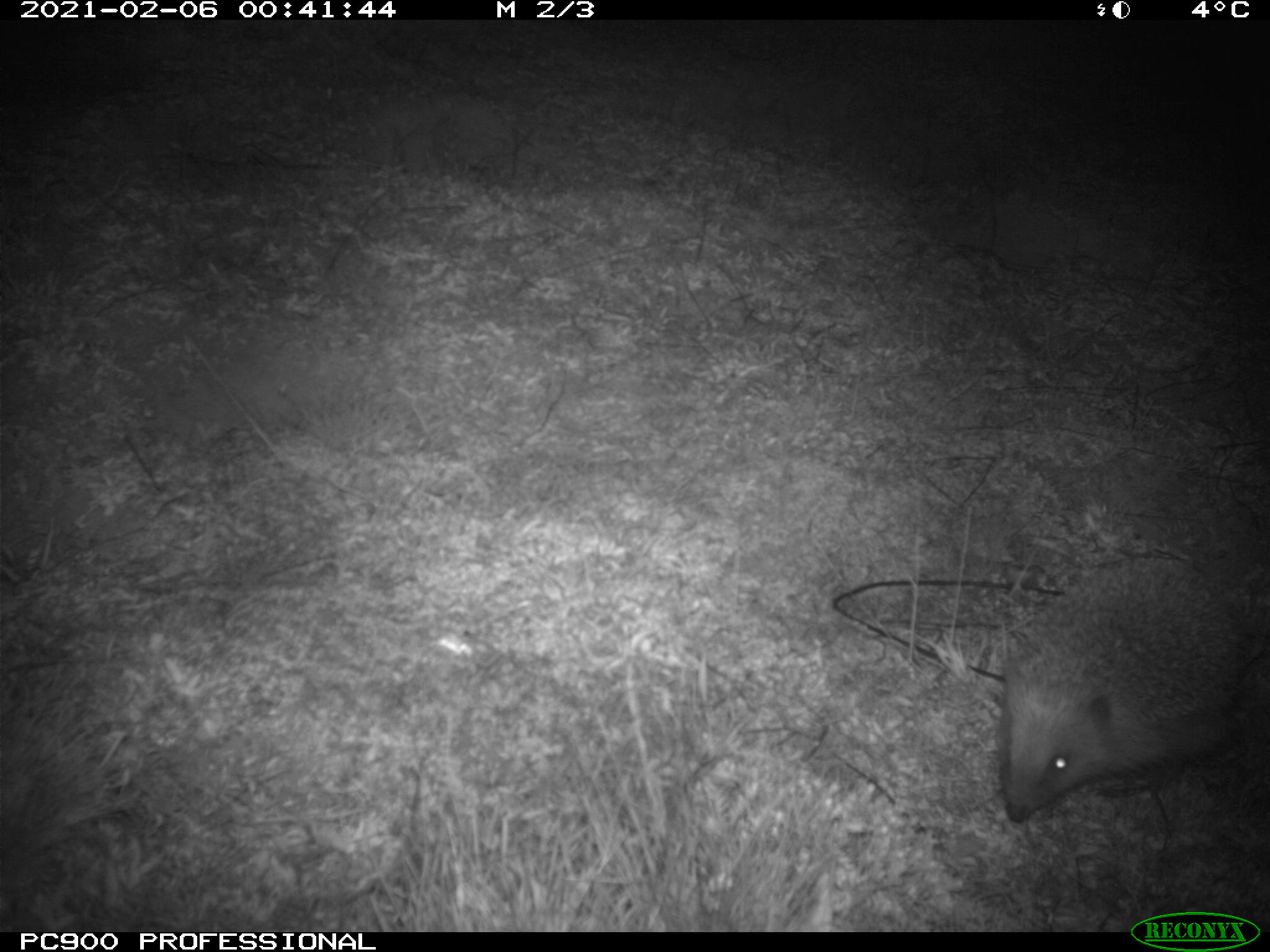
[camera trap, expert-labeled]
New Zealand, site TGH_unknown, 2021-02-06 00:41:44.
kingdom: Animalia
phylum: Chordata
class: Mammalia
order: Eulipotyphla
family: Erinaceidae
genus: Erinaceus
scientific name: Erinaceus europaeus europaeus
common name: european hedgehog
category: hedgehog